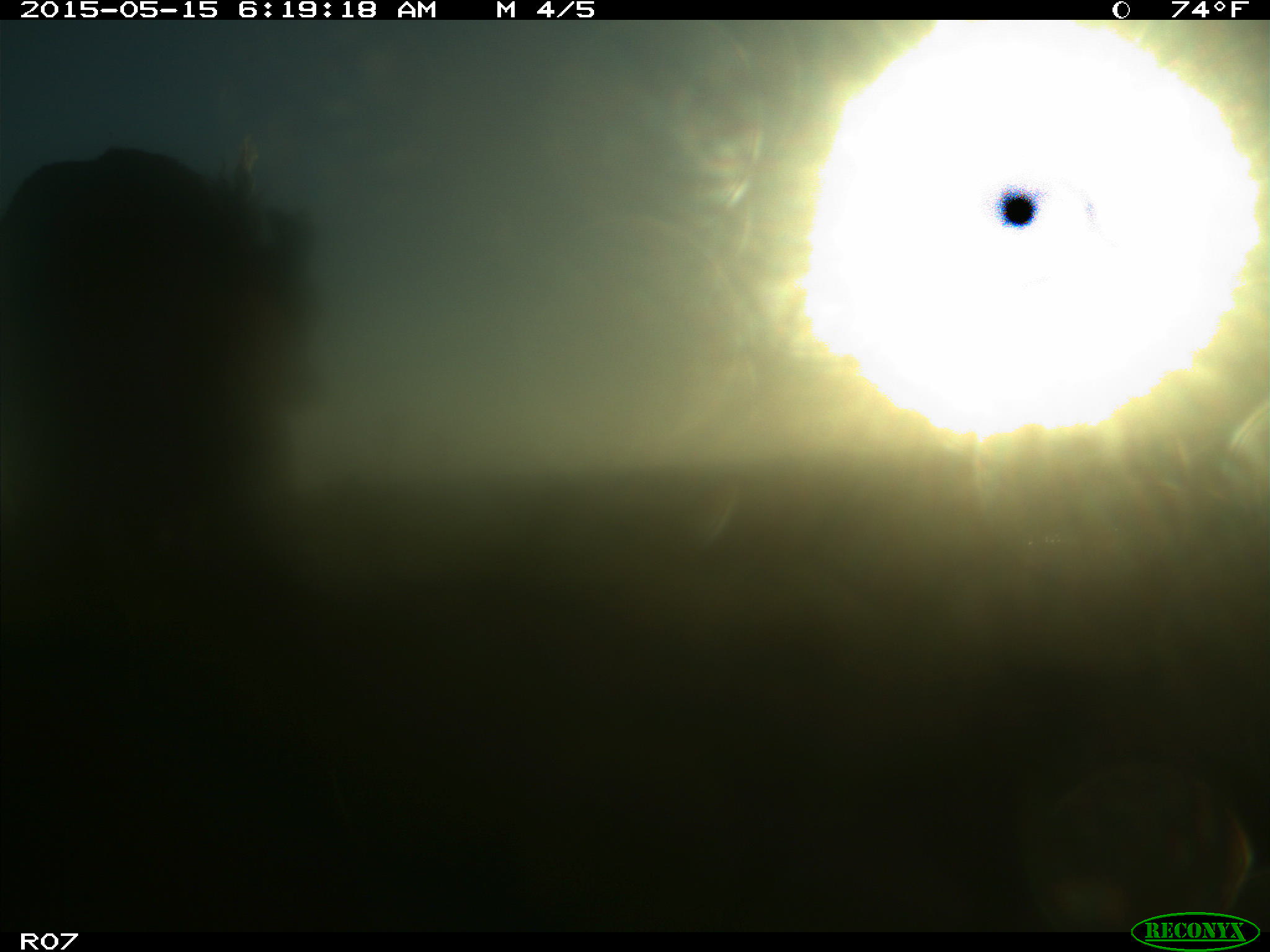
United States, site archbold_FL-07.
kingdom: Animalia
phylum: Chordata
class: Mammalia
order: Artiodactyla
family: Bovidae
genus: Bos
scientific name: Bos taurus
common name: domestic cow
Bos taurus (domestic cow).